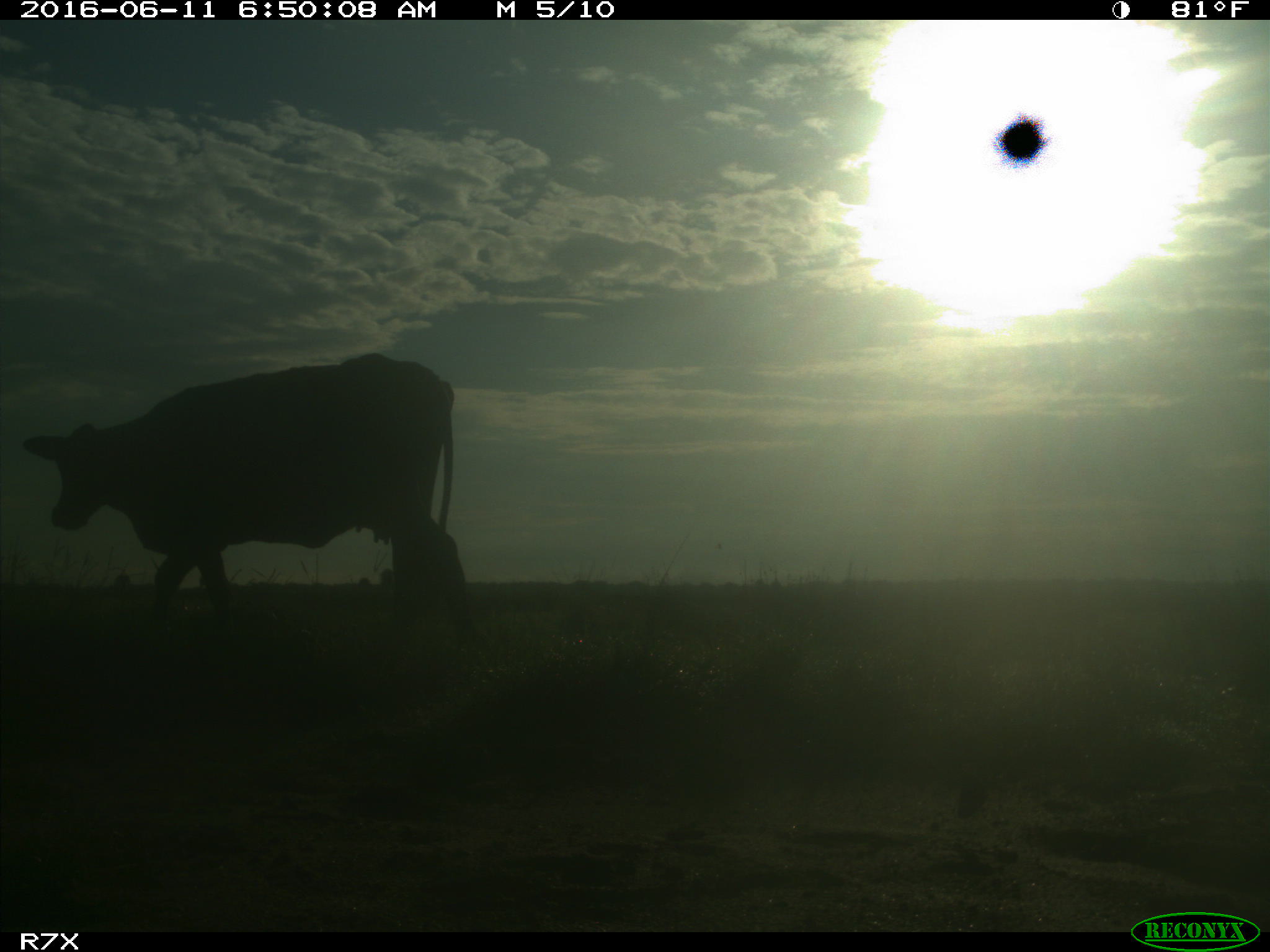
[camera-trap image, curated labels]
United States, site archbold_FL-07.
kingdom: Animalia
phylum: Chordata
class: Mammalia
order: Artiodactyla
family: Bovidae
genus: Bos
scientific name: Bos taurus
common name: domestic cow